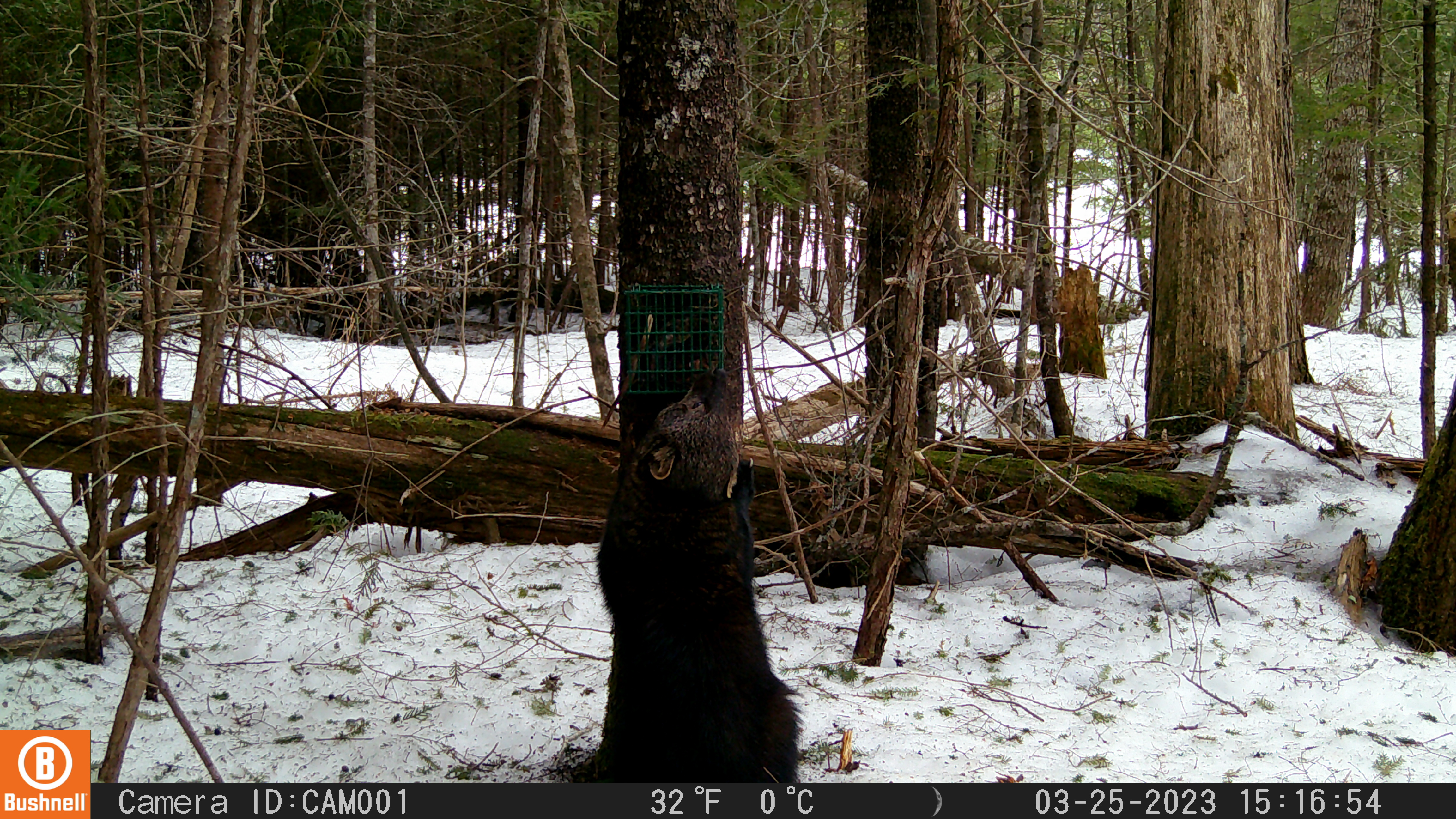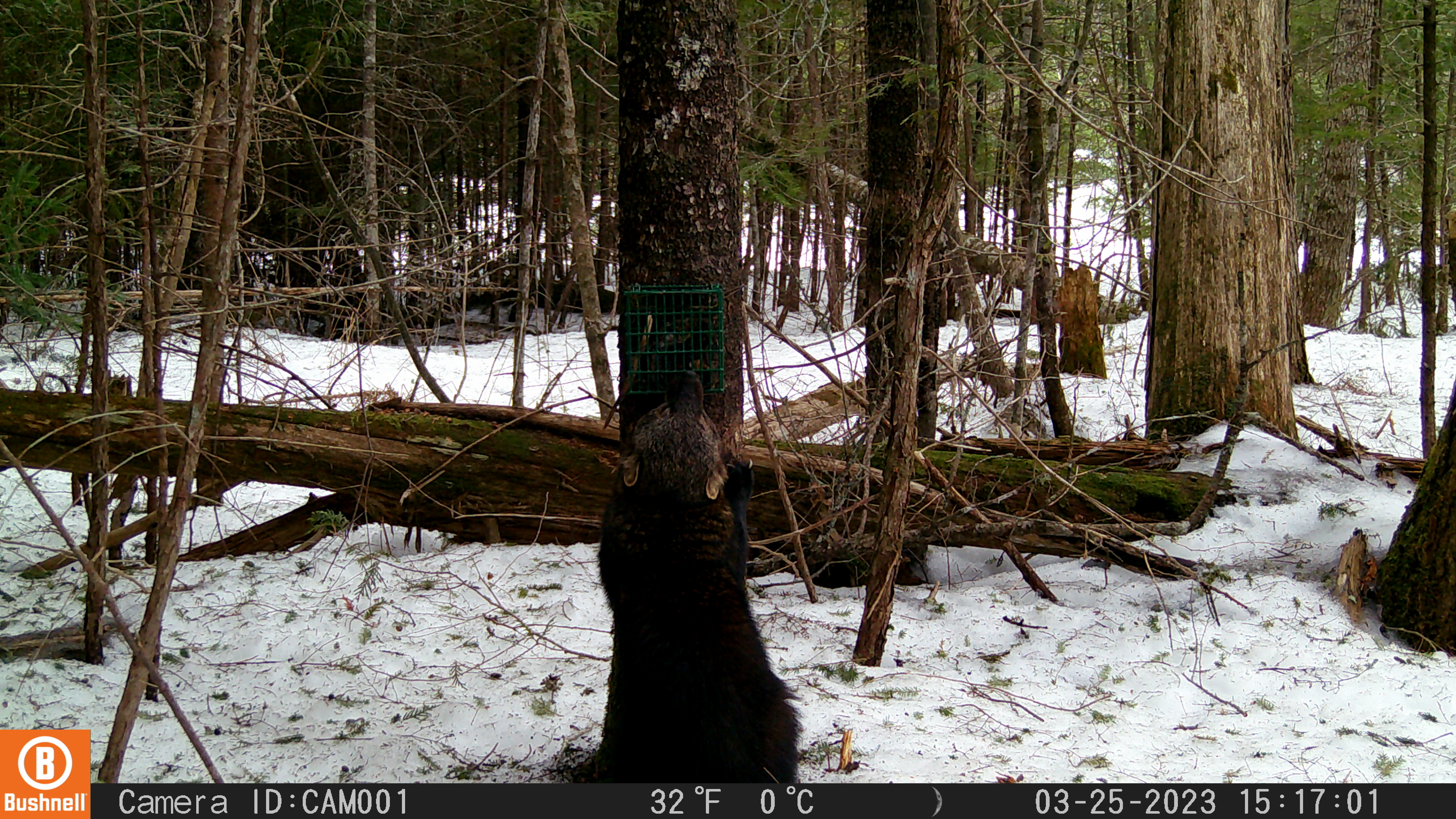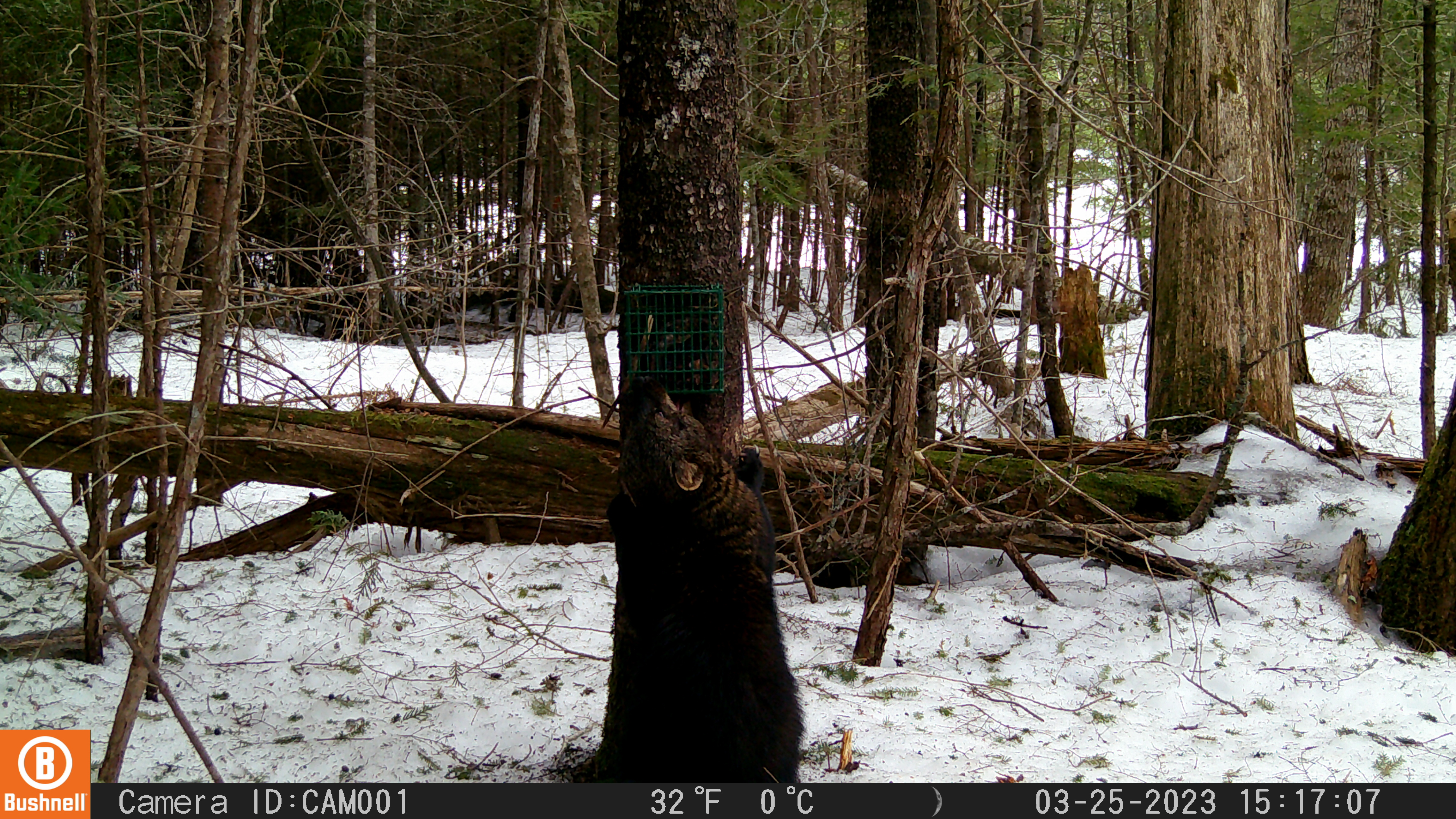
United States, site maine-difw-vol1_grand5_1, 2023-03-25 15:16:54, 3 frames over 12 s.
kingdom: Animalia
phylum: Chordata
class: Mammalia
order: Carnivora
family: Mustelidae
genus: Pekania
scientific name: Pekania pennanti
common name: fisher